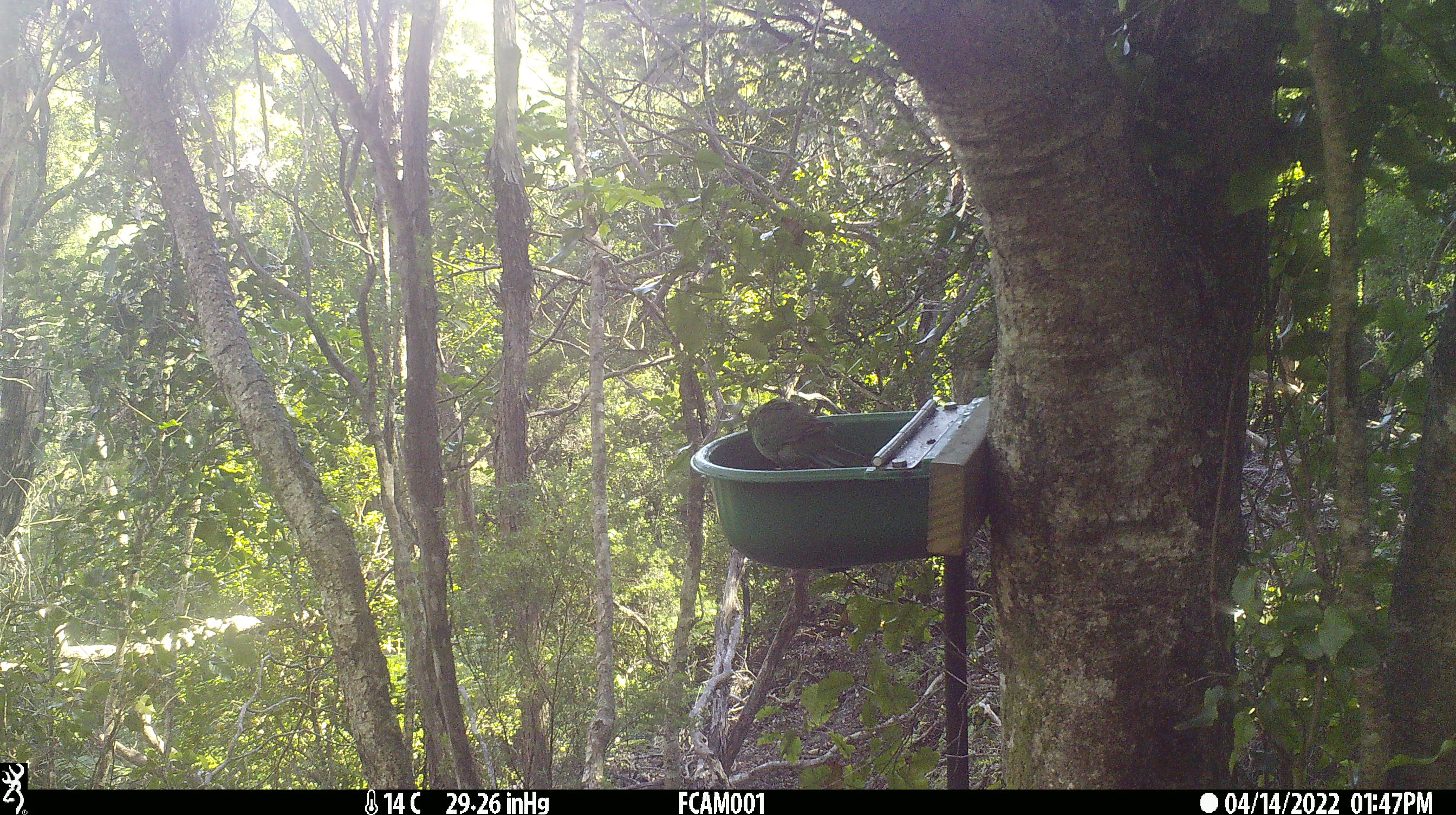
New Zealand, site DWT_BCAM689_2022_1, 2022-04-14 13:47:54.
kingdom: Animalia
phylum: Chordata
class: Aves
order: Psittaciformes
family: Psittaculidae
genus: Cyanoramphus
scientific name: Cyanoramphus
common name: parakeet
Parakeet (Cyanoramphus).